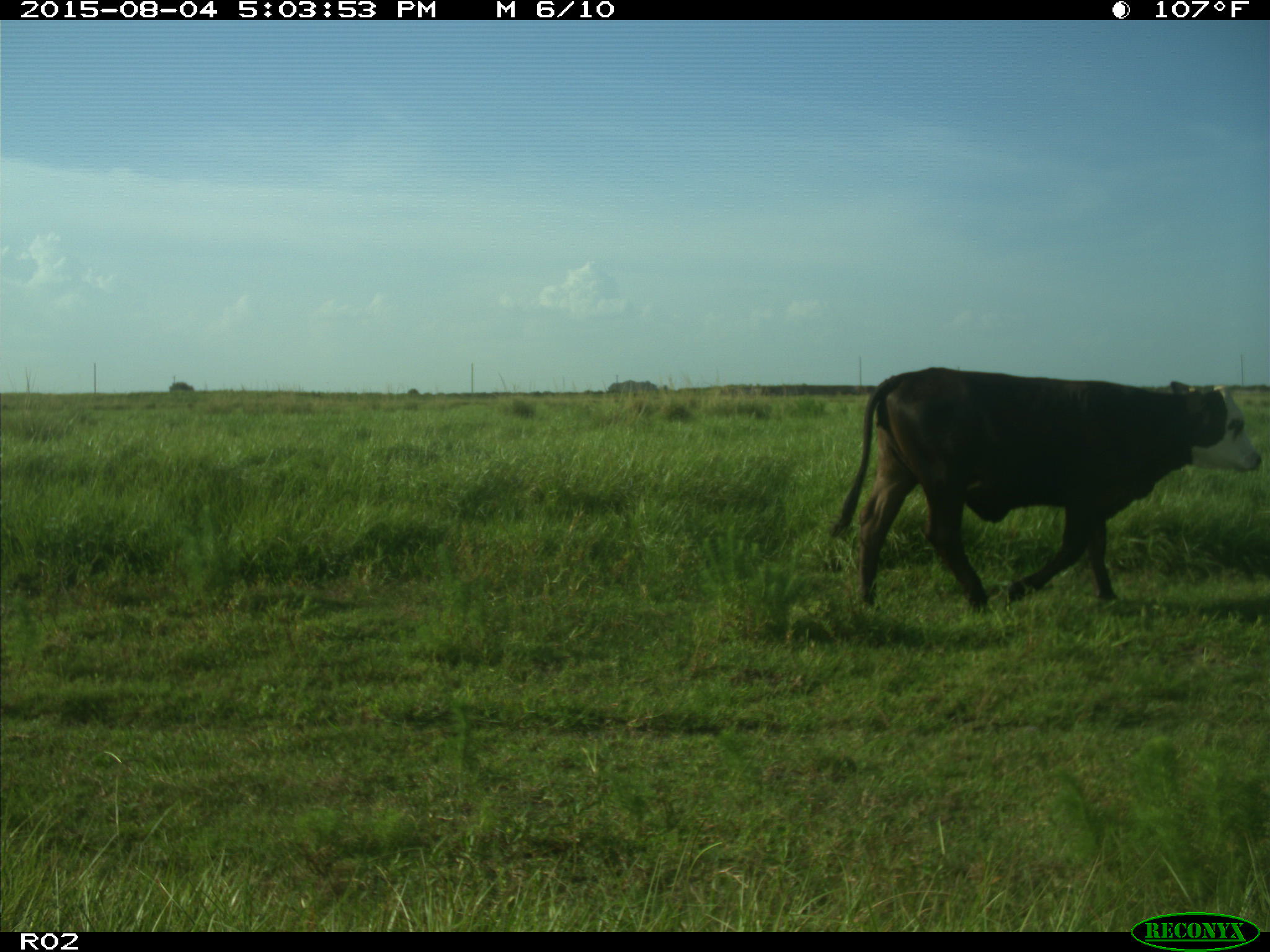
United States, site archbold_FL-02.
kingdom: Animalia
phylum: Chordata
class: Mammalia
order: Artiodactyla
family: Bovidae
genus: Bos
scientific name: Bos taurus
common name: domestic cow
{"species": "Bos taurus (domestic cow)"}